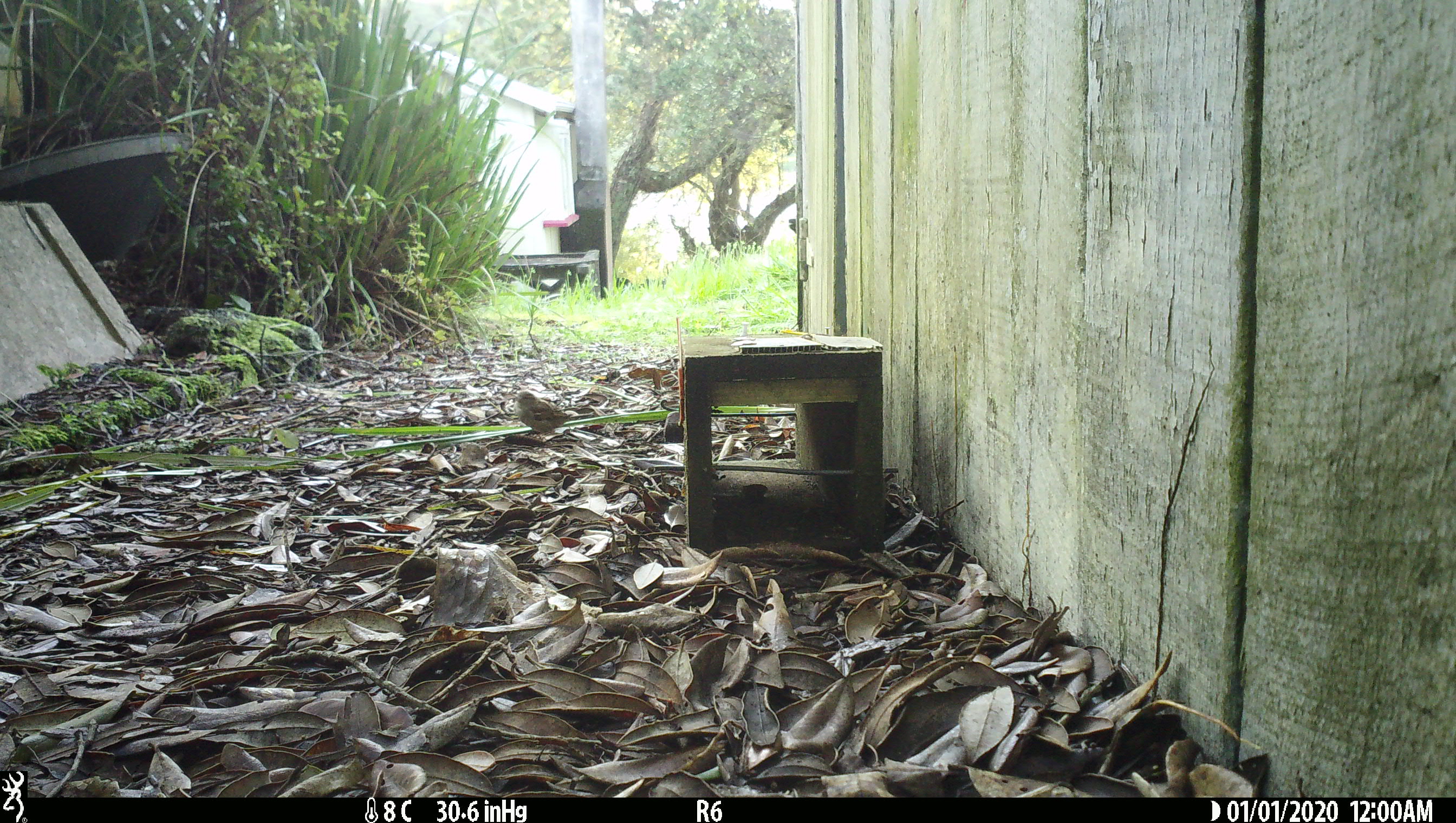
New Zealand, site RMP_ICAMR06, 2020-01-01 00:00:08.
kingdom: Animalia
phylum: Chordata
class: Aves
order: Passeriformes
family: Passeridae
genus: Passer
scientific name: Passer domesticus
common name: house sparrow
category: sparrow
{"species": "sparrow (house sparrow) (Passer domesticus)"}